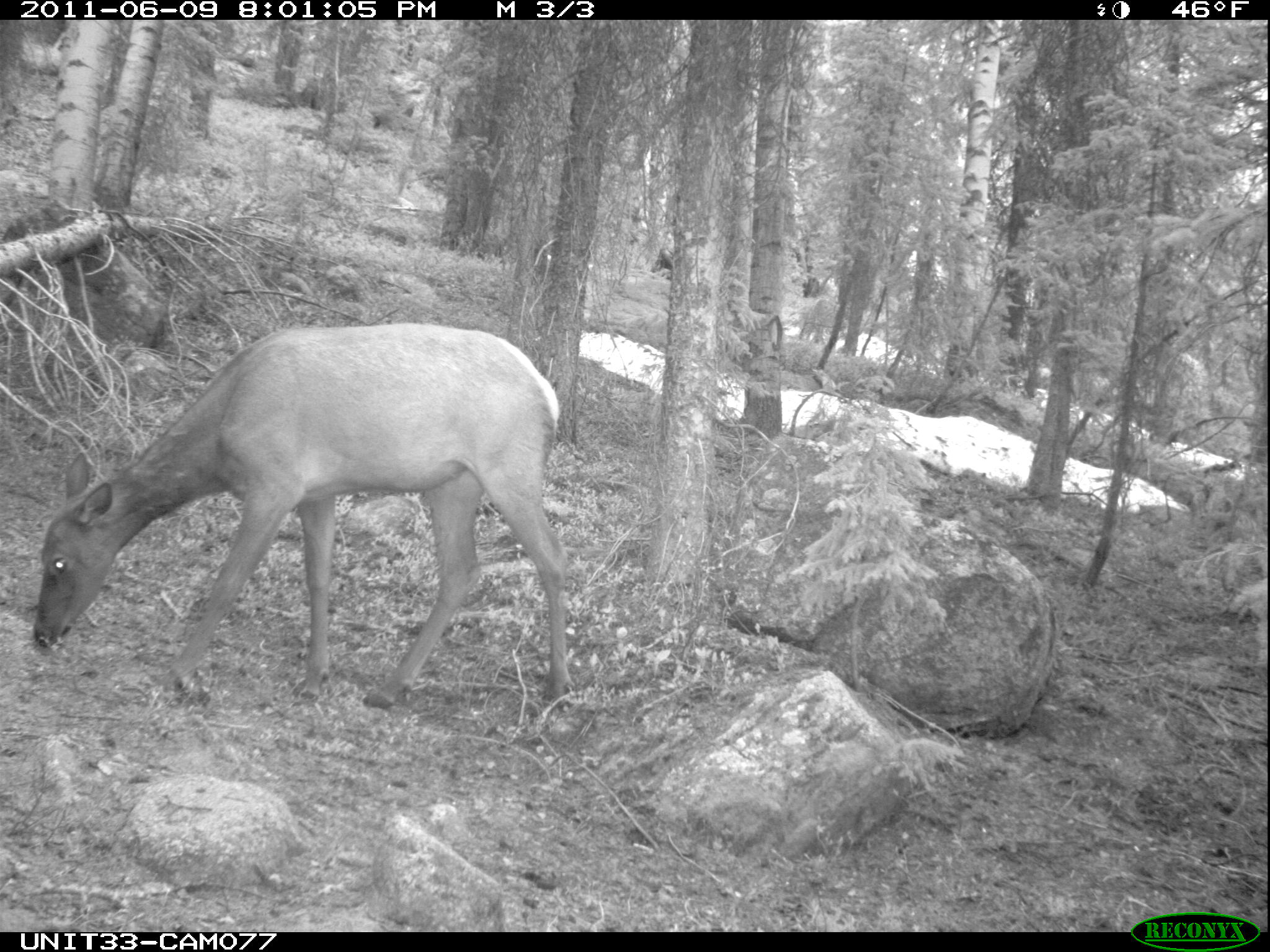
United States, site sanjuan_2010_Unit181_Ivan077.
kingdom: Animalia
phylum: Chordata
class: Mammalia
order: Artiodactyla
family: Cervidae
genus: Cervus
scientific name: Cervus elaphus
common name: red deer